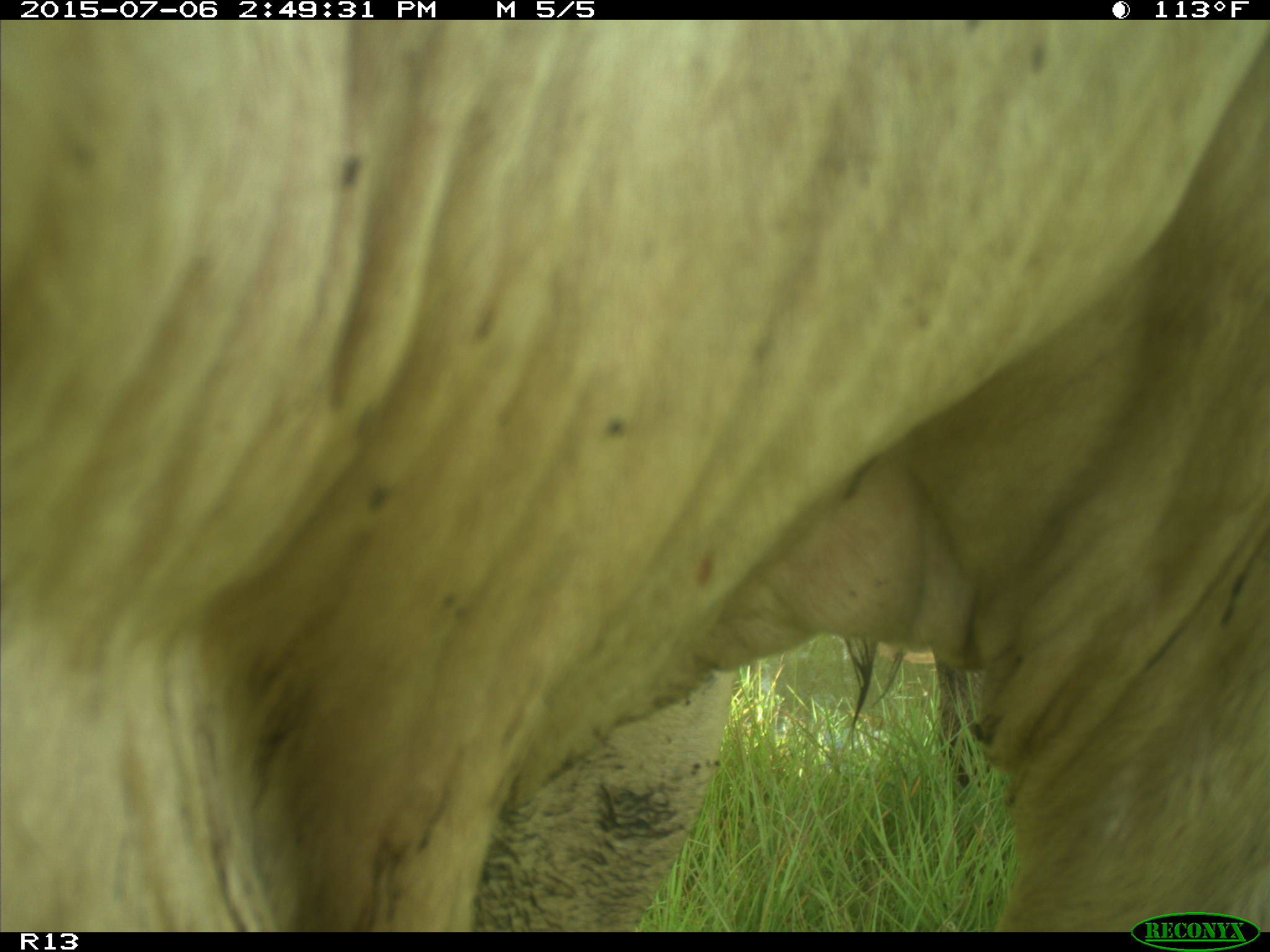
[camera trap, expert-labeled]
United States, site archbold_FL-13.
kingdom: Animalia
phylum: Chordata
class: Mammalia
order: Artiodactyla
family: Bovidae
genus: Bos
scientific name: Bos taurus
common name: domestic cow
Bos taurus (domestic cow).